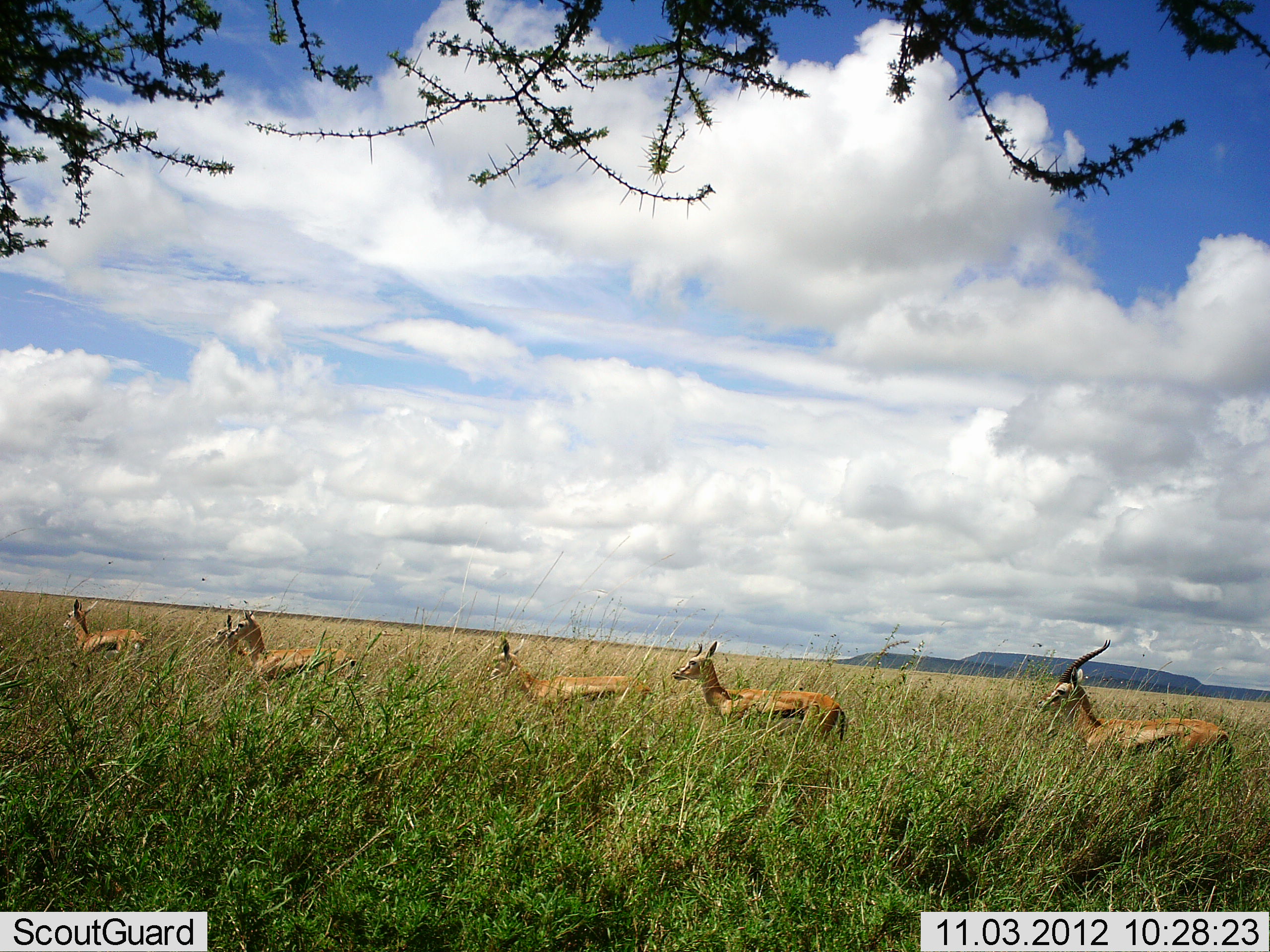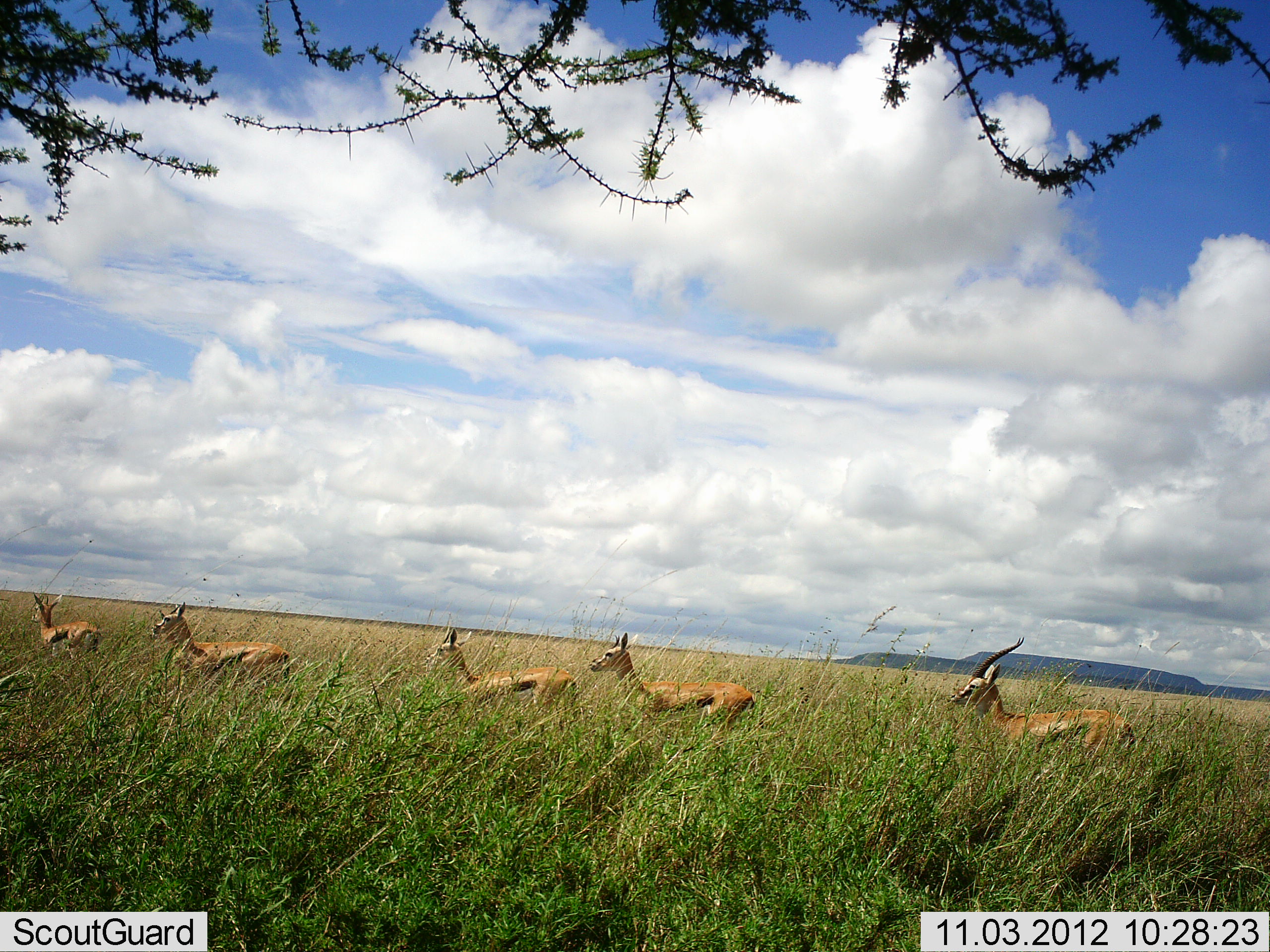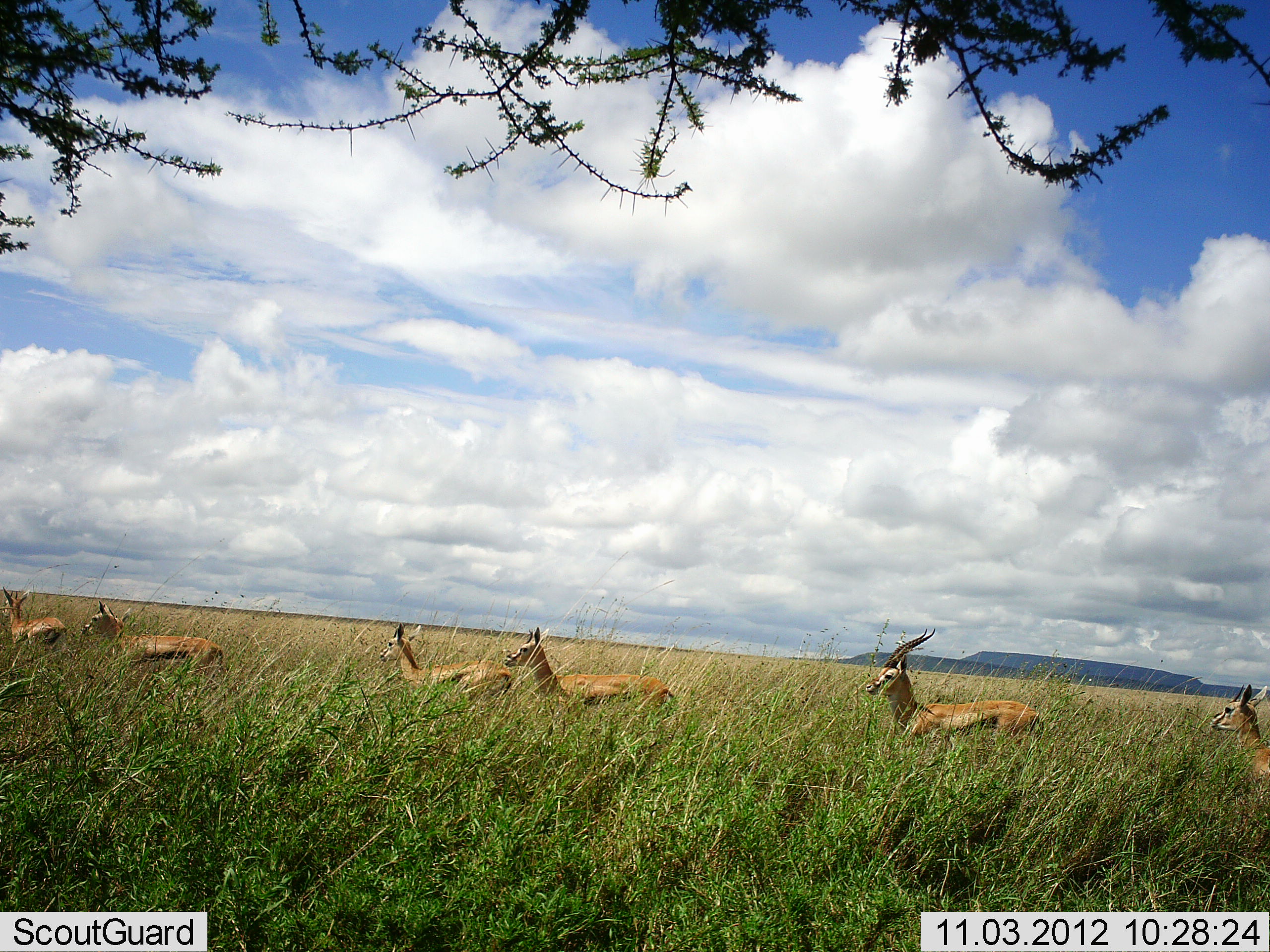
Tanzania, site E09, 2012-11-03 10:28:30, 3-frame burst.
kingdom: Animalia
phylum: Chordata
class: Mammalia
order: Artiodactyla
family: Bovidae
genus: Eudorcas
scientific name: Eudorcas thomsonii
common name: thomson's gazelle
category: gazellethomsons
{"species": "gazellethomsons (thomson's gazelle) (Eudorcas thomsonii)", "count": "5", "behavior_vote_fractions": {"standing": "10%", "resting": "0%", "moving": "100%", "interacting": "0%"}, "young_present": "20%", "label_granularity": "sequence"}